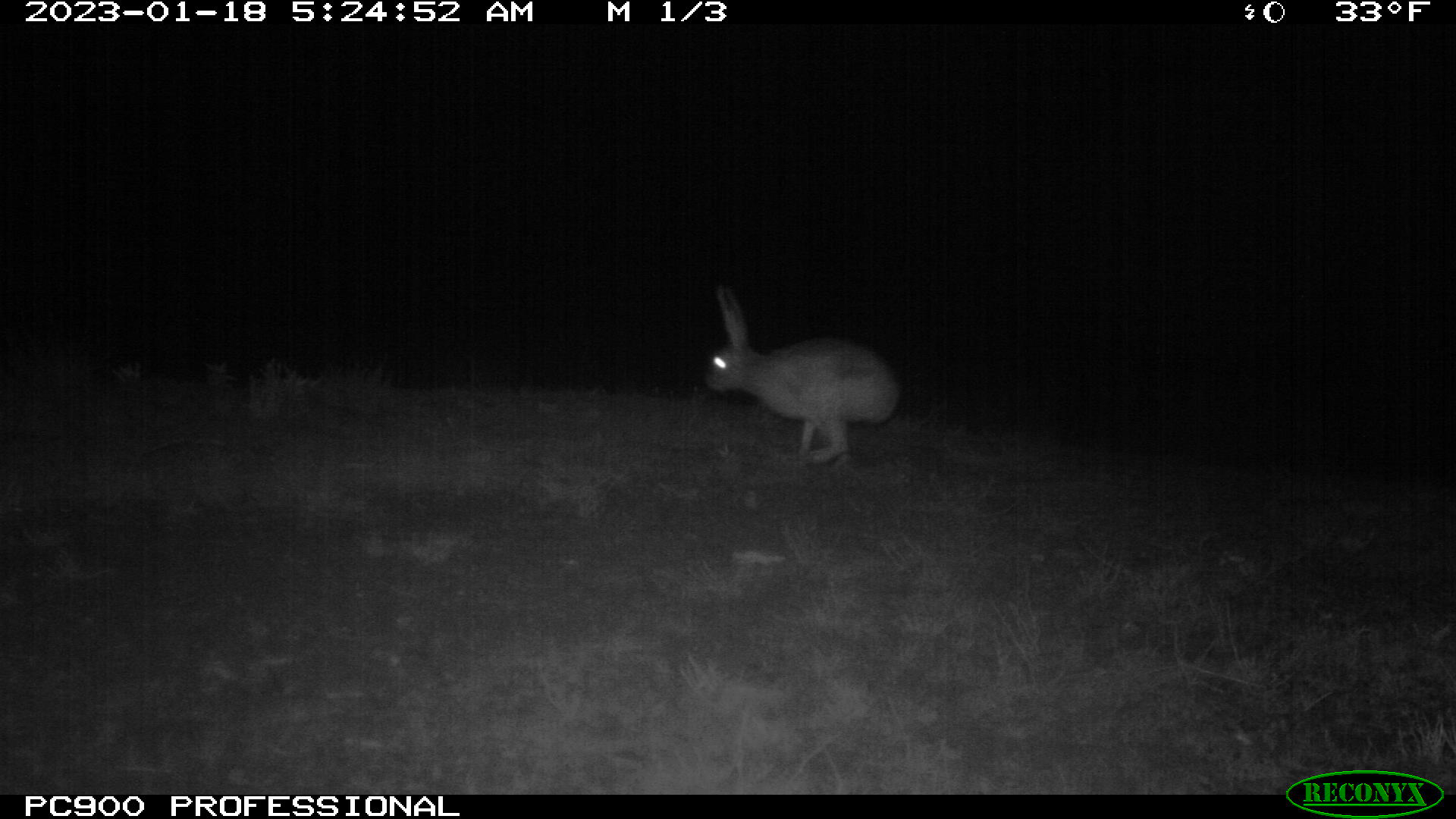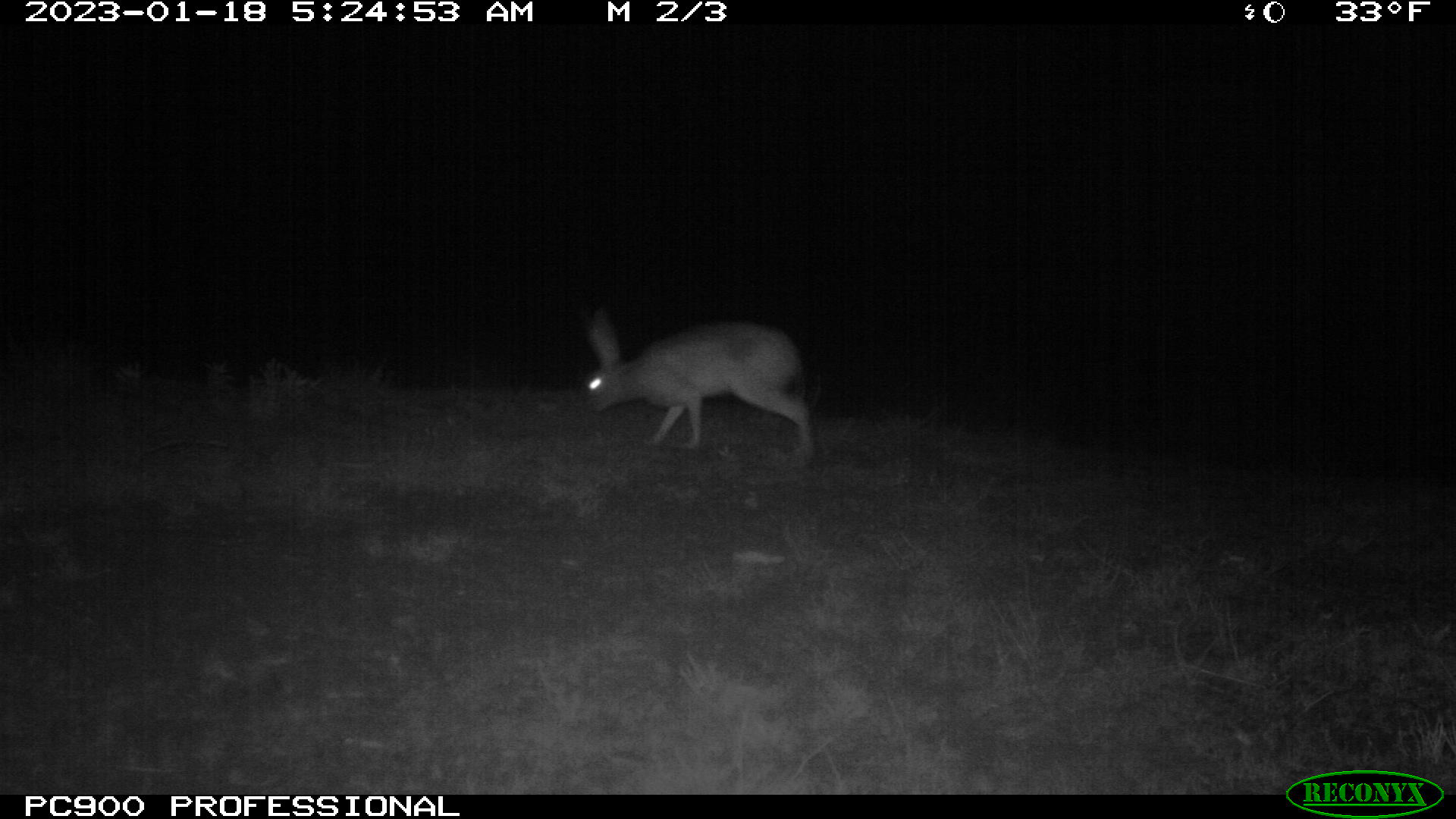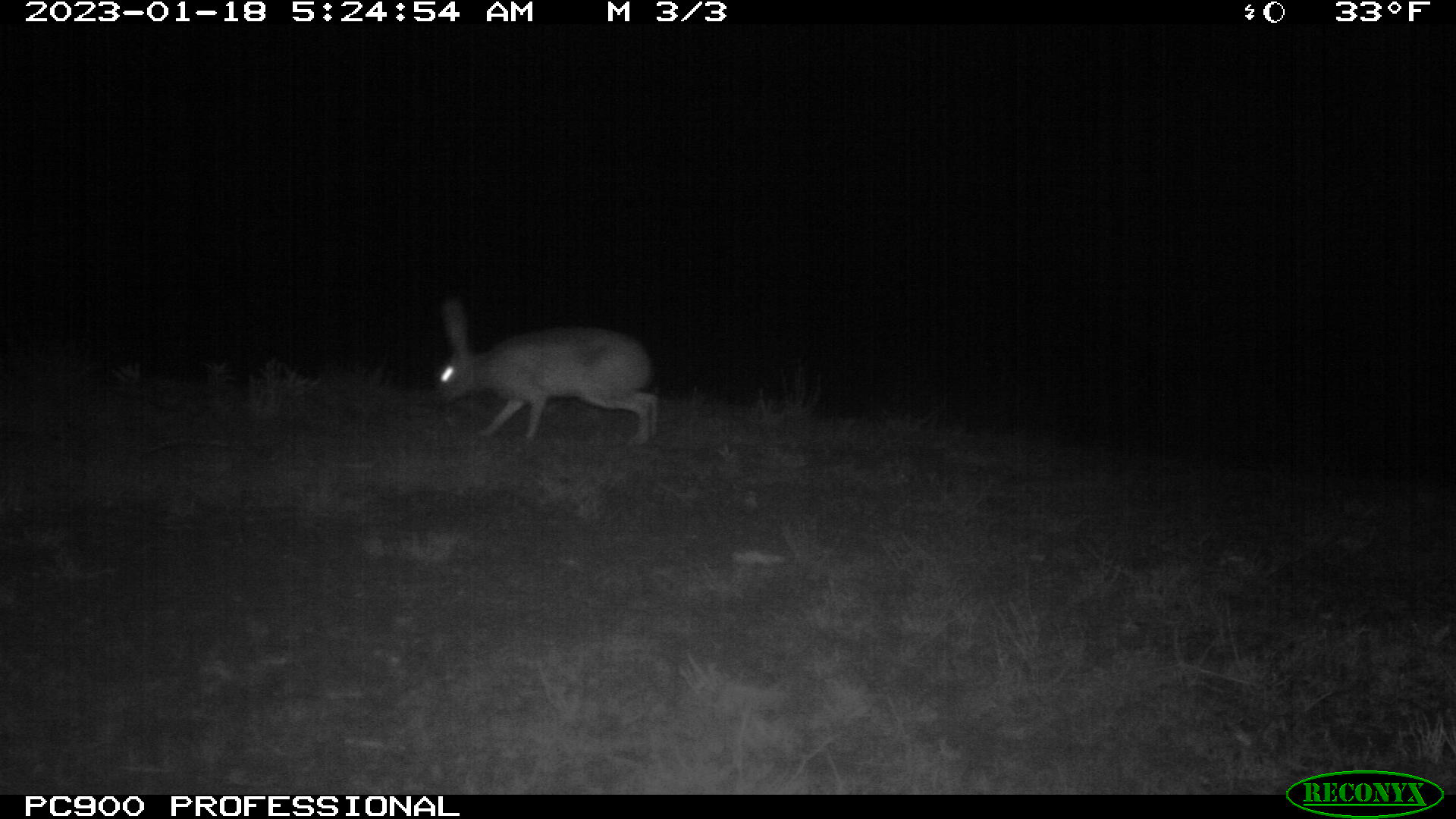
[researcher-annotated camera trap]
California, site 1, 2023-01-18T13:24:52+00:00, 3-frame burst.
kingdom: Animalia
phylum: Chordata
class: Mammalia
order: Lagomorpha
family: Leporidae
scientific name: Leporidae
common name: rabbit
Rabbit (Leporidae).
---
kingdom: Animalia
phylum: Chordata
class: Mammalia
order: Lagomorpha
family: Leporidae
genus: Lepus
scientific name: Lepus californicus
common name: black-tailed jackrabbit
Black-tailed jackrabbit (Lepus californicus).